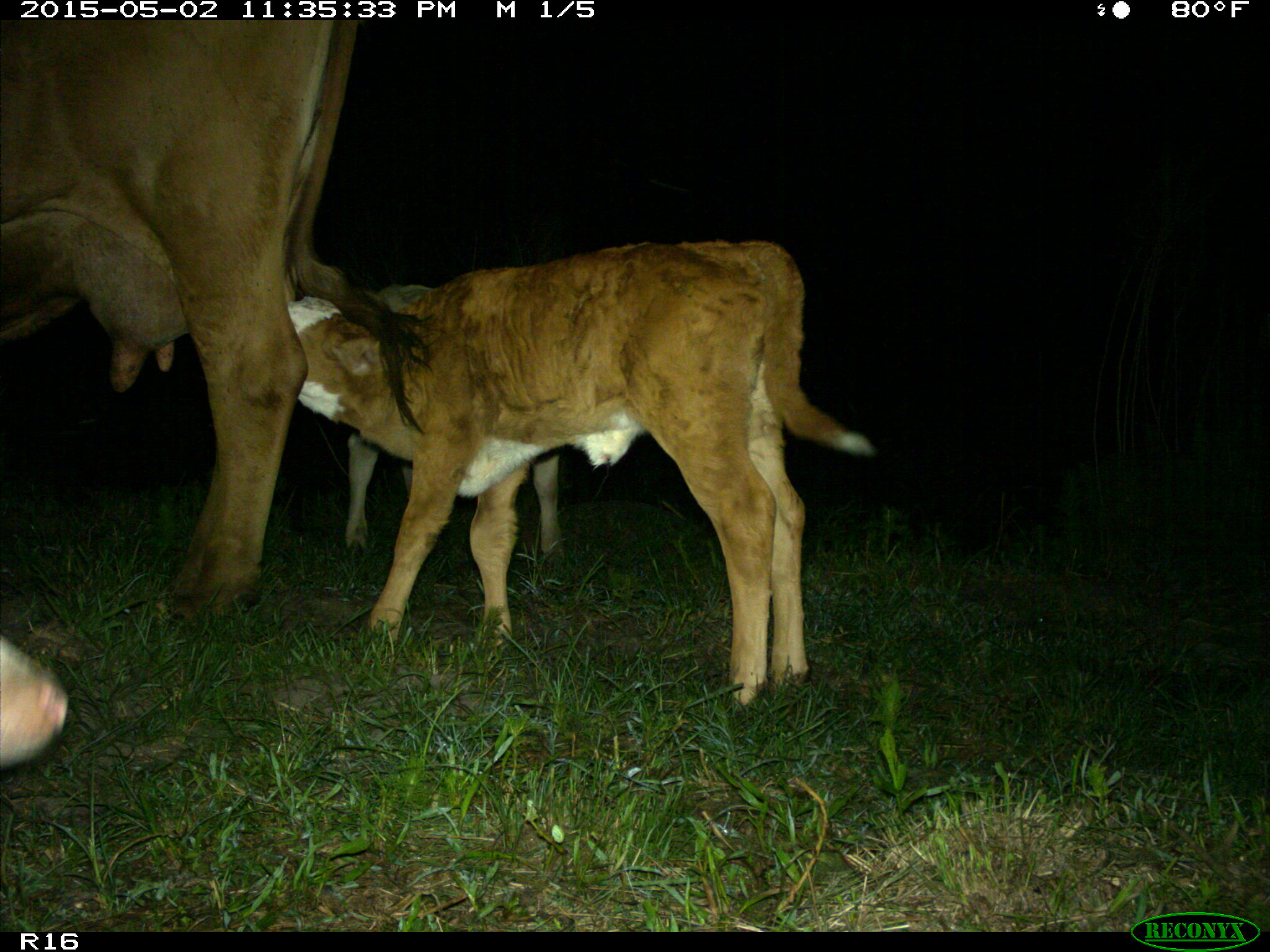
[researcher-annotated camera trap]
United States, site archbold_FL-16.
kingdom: Animalia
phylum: Chordata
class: Mammalia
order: Artiodactyla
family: Bovidae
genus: Bos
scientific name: Bos taurus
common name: domestic cow